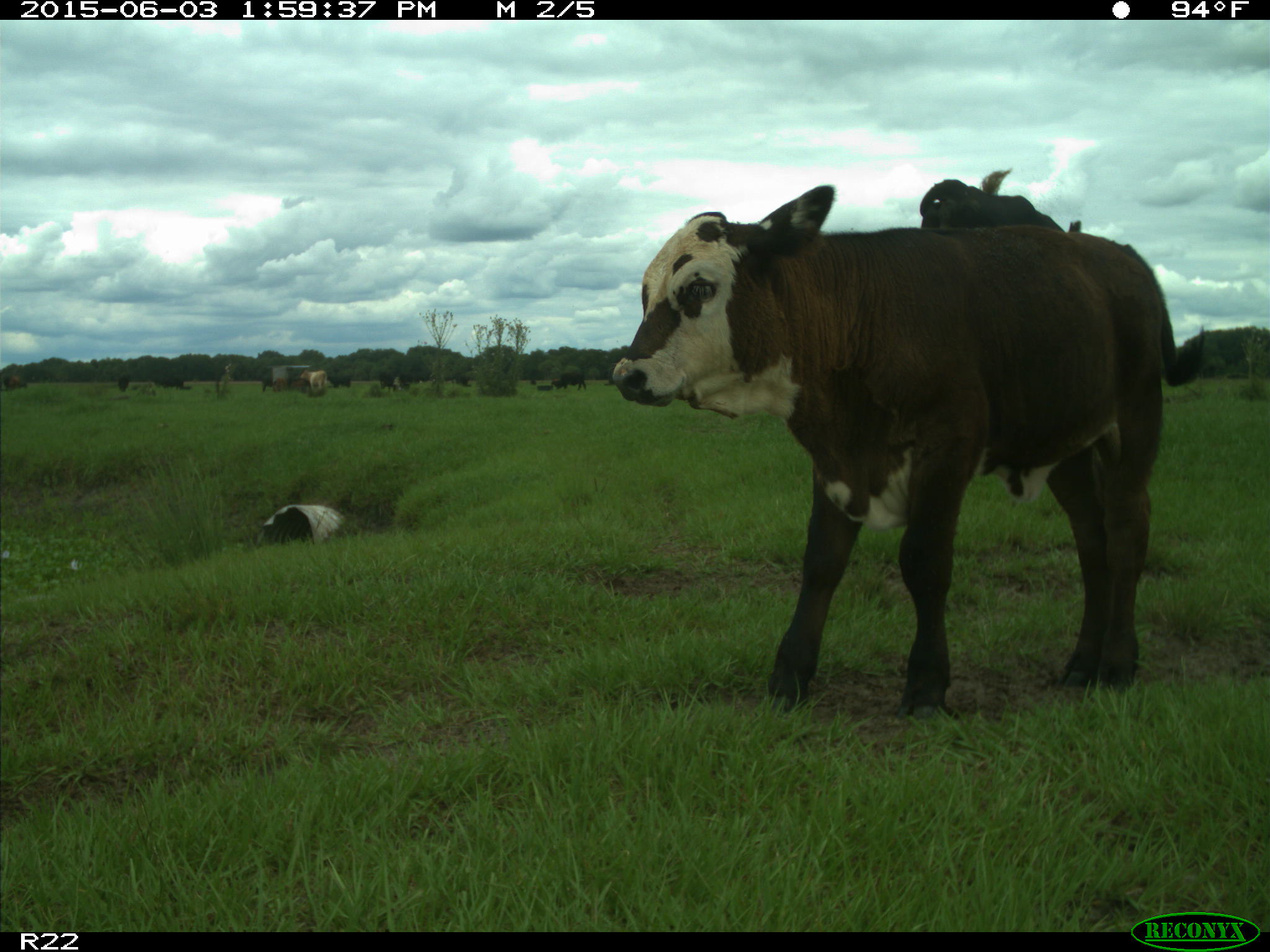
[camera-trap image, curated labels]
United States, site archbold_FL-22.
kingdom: Animalia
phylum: Chordata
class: Mammalia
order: Artiodactyla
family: Bovidae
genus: Bos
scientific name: Bos taurus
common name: domestic cow